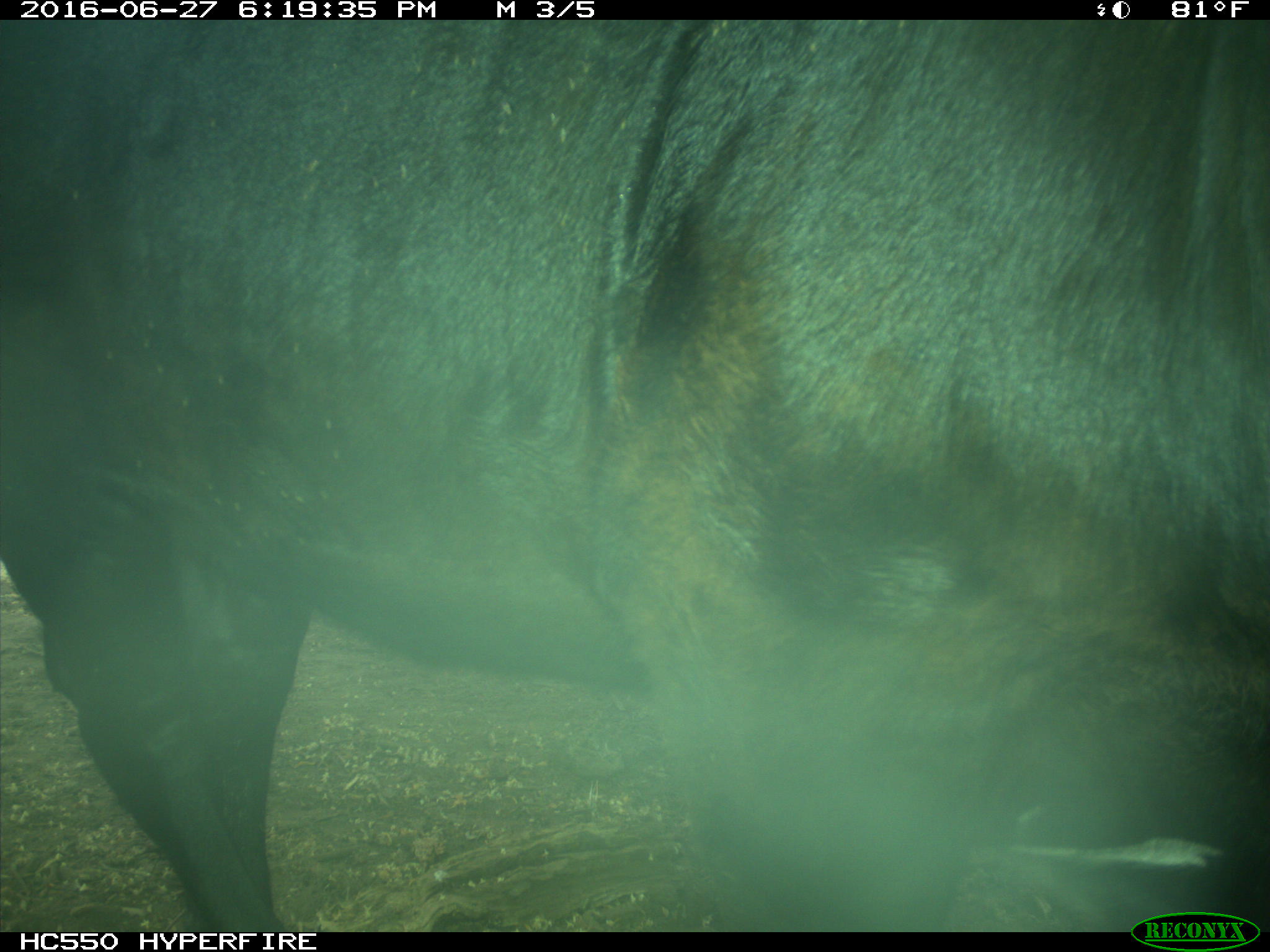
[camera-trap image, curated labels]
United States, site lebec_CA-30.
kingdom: Animalia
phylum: Chordata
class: Mammalia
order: Artiodactyla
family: Bovidae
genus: Bos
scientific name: Bos taurus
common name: domestic cow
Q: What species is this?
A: Bos taurus (domestic cow).